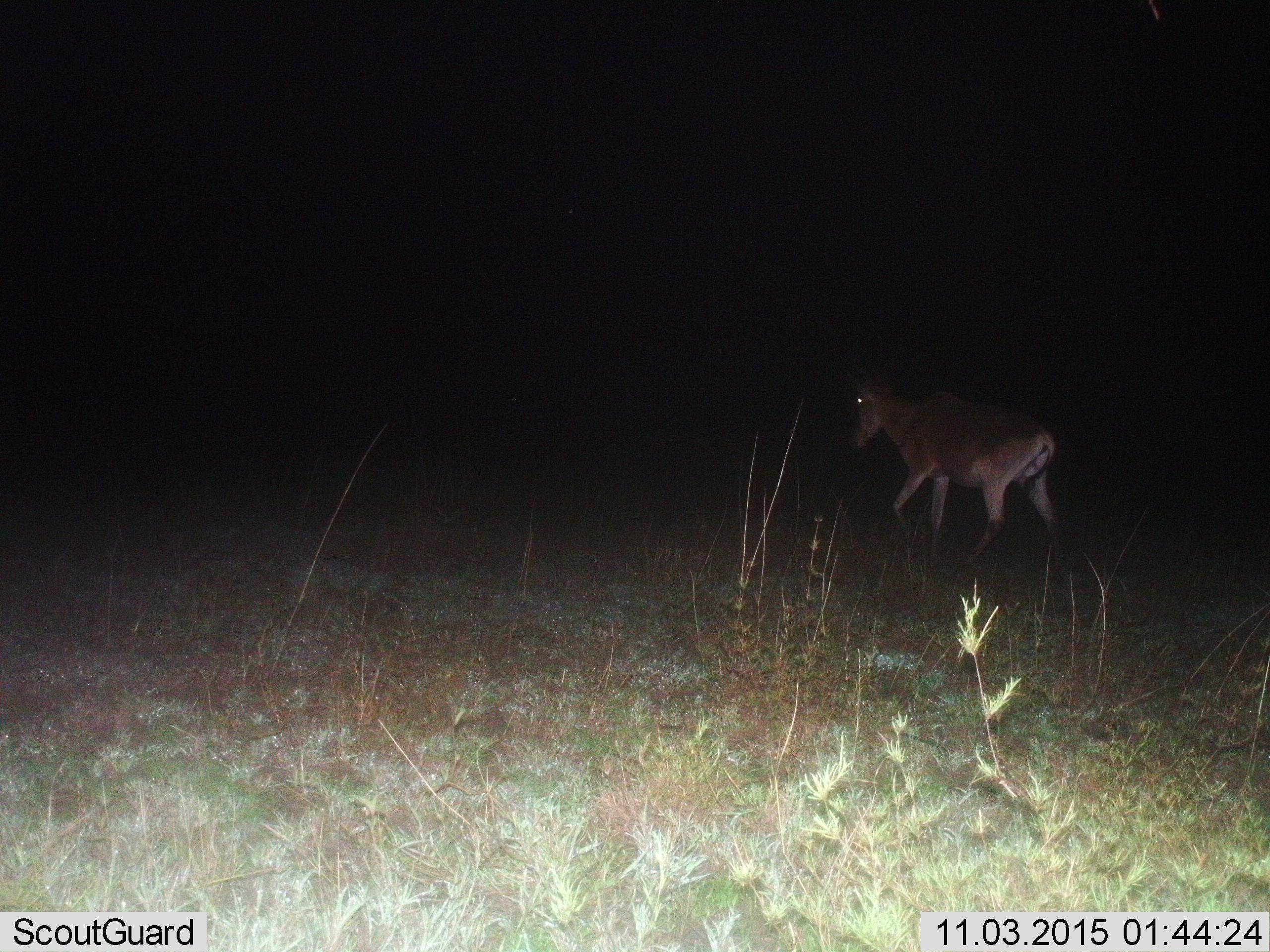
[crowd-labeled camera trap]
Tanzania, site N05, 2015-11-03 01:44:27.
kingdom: Animalia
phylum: Chordata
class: Mammalia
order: Artiodactyla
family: Bovidae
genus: Alcelaphus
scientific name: Alcelaphus buselaphus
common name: hartebeest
Hartebeest (Alcelaphus buselaphus), count 1. Behavior (volunteer vote fractions): standing 0%, resting 0%, moving 100%, interacting 0%. Young present (vote fraction): 0%. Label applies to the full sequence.